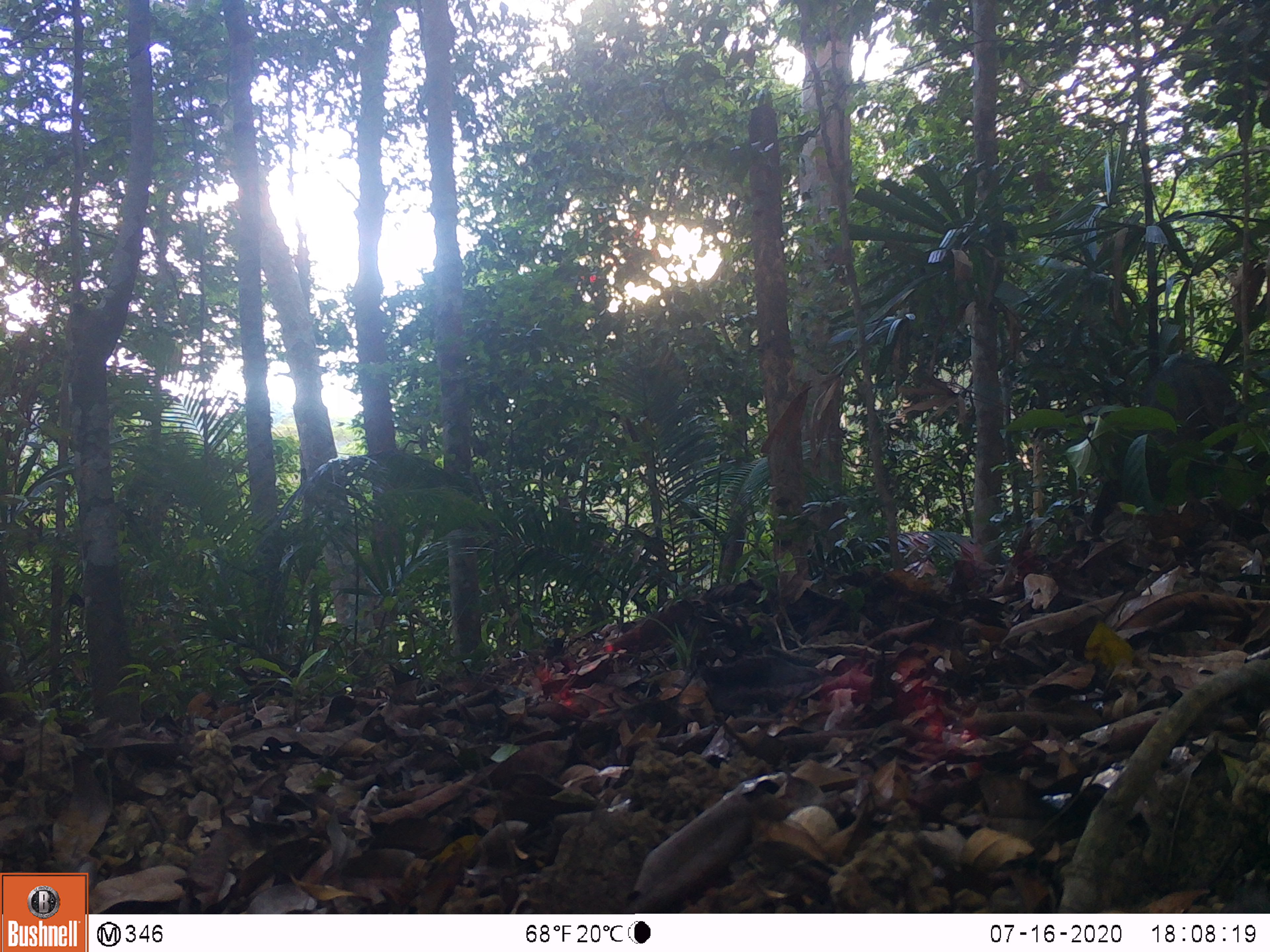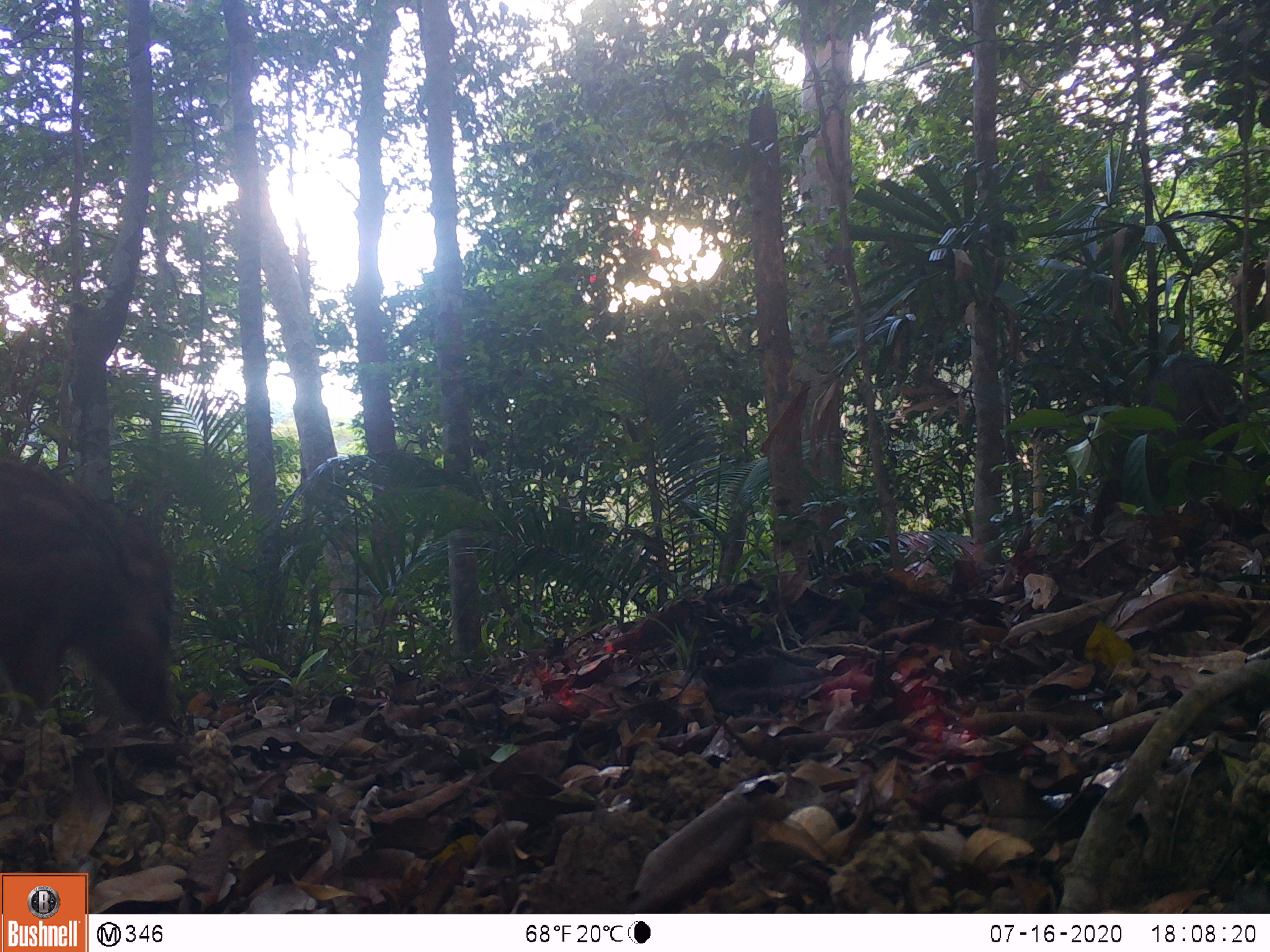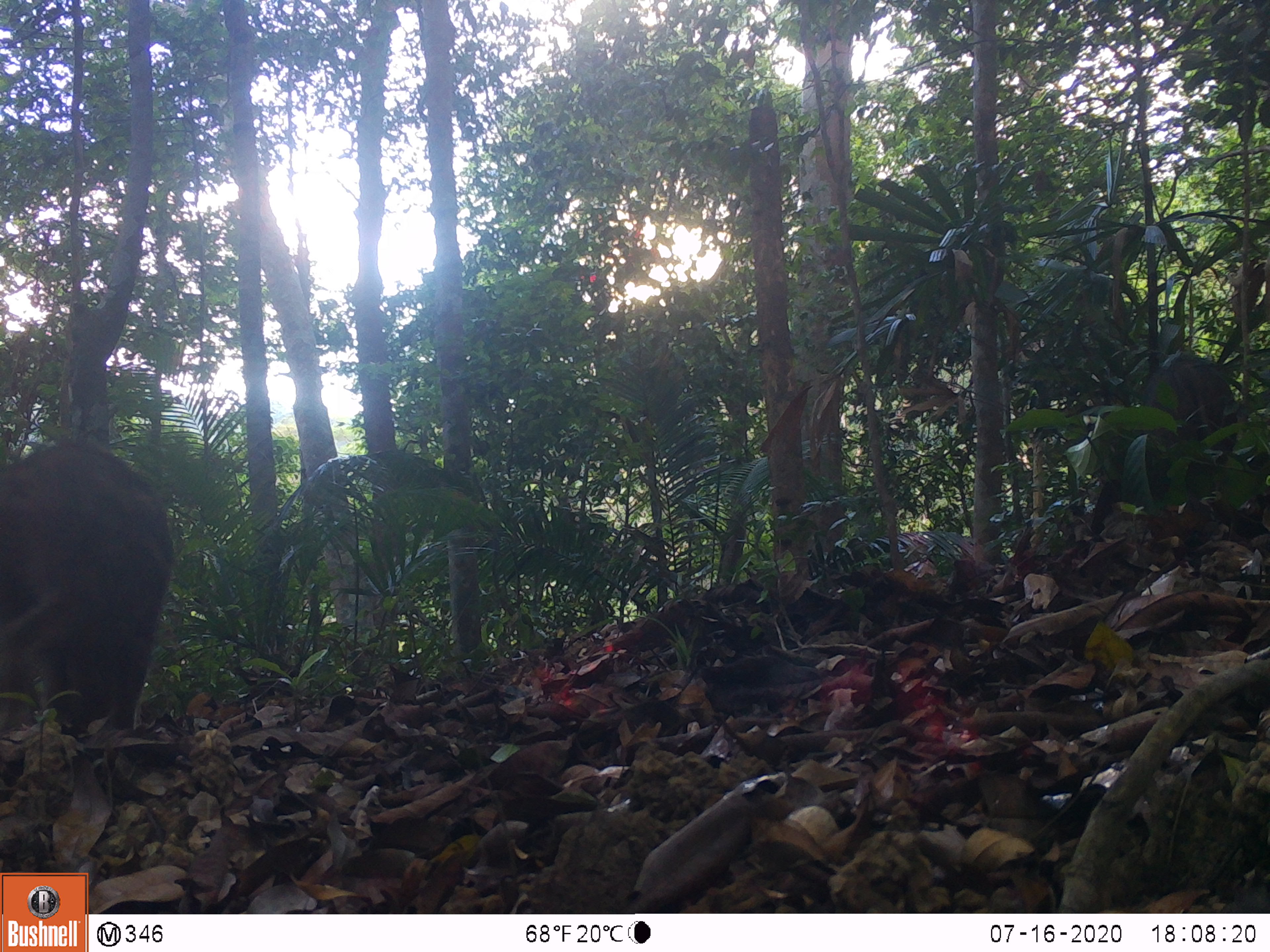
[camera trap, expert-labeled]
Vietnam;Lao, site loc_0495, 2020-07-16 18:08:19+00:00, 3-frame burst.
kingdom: Animalia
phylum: Chordata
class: Mammalia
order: Artiodactyla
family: Suidae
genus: Sus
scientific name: Sus scrofa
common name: eurasian wild pig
Eurasian wild pig (Sus scrofa). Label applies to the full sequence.